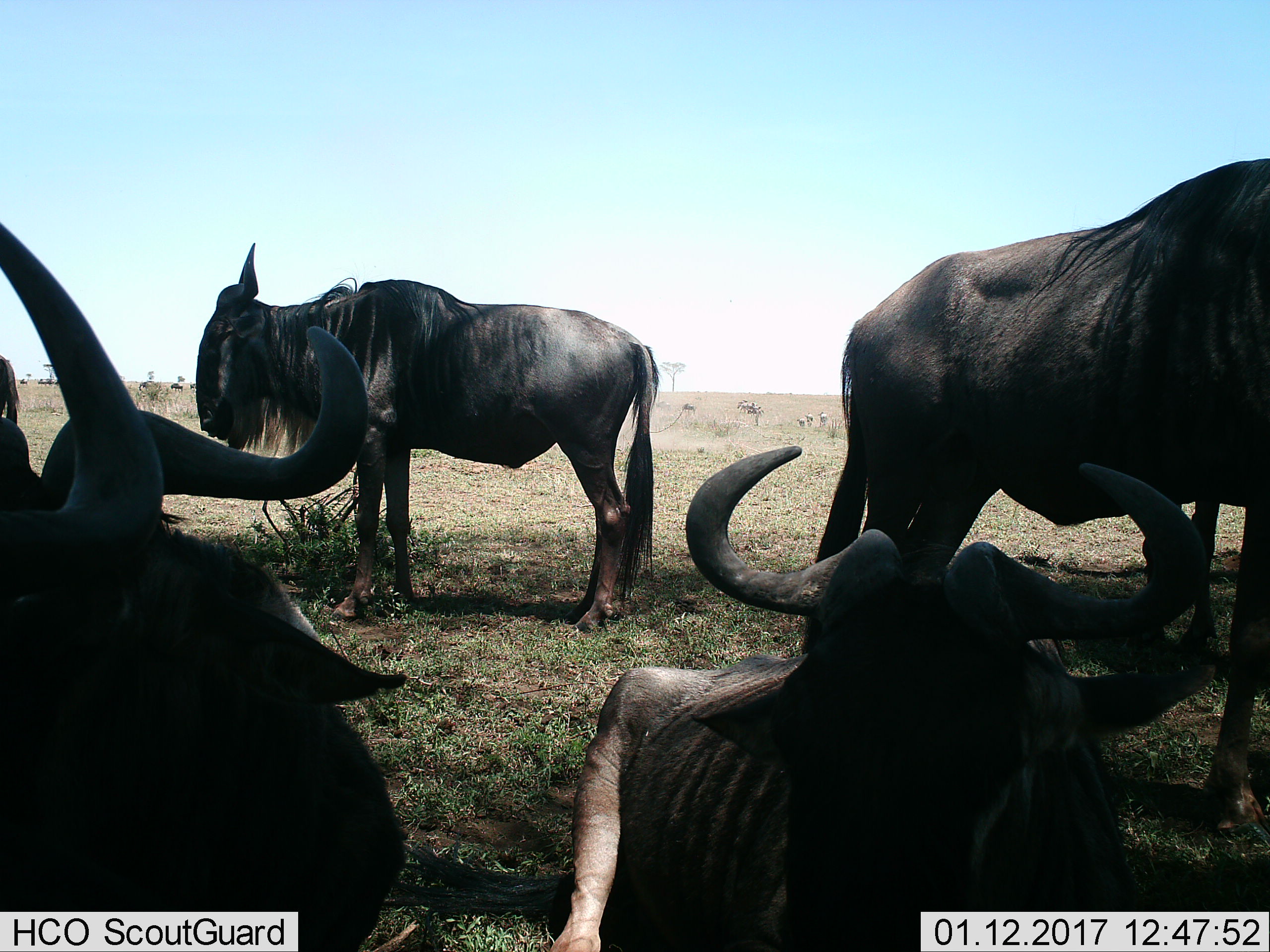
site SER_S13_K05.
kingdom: Animalia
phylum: Chordata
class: Mammalia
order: Artiodactyla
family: Bovidae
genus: Connochaetes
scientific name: Connochaetes taurinus taurinus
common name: blue wildebeest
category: wildebeestblue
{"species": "wildebeestblue (blue wildebeest) (Connochaetes taurinus taurinus)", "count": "5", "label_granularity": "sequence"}